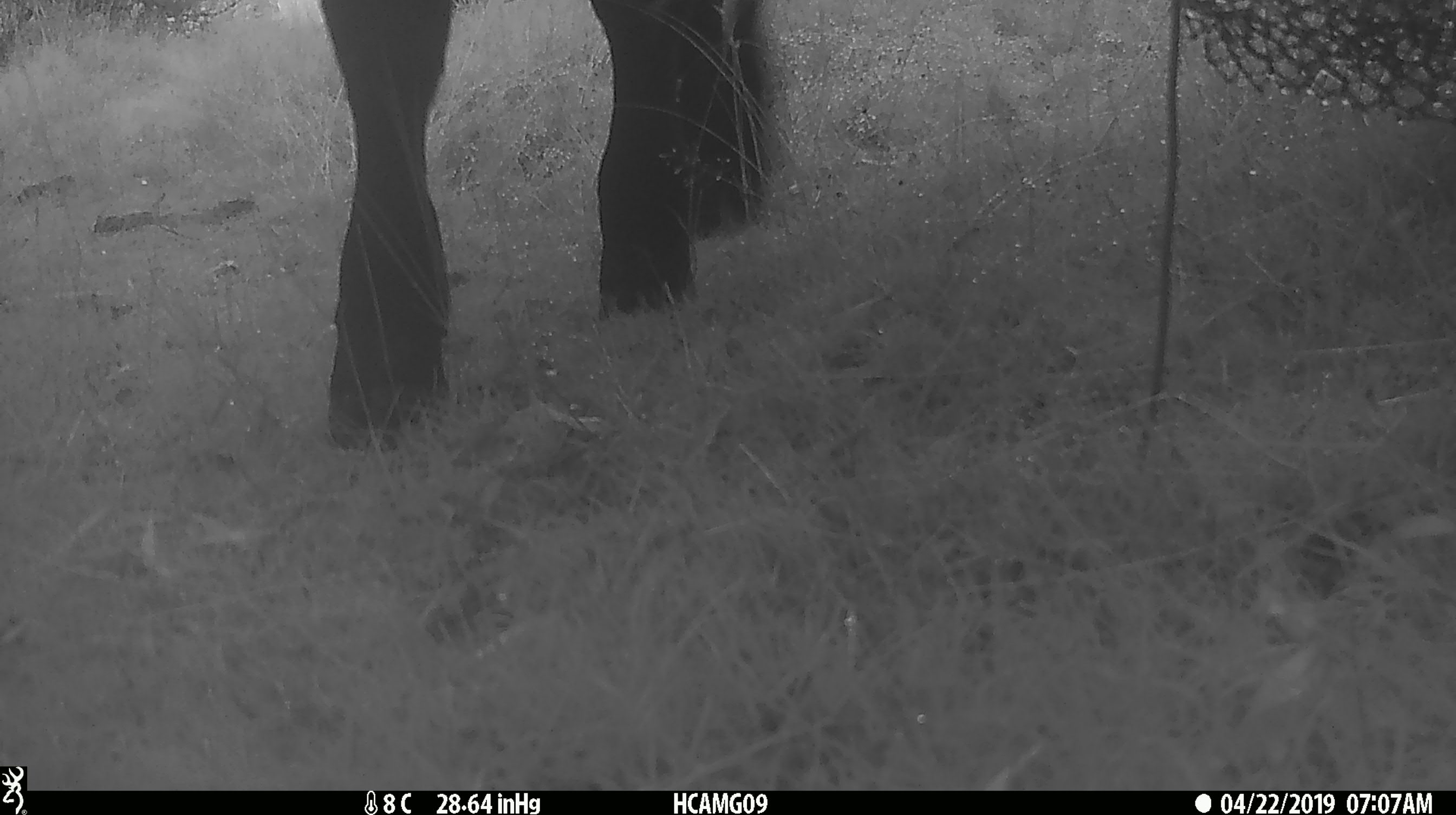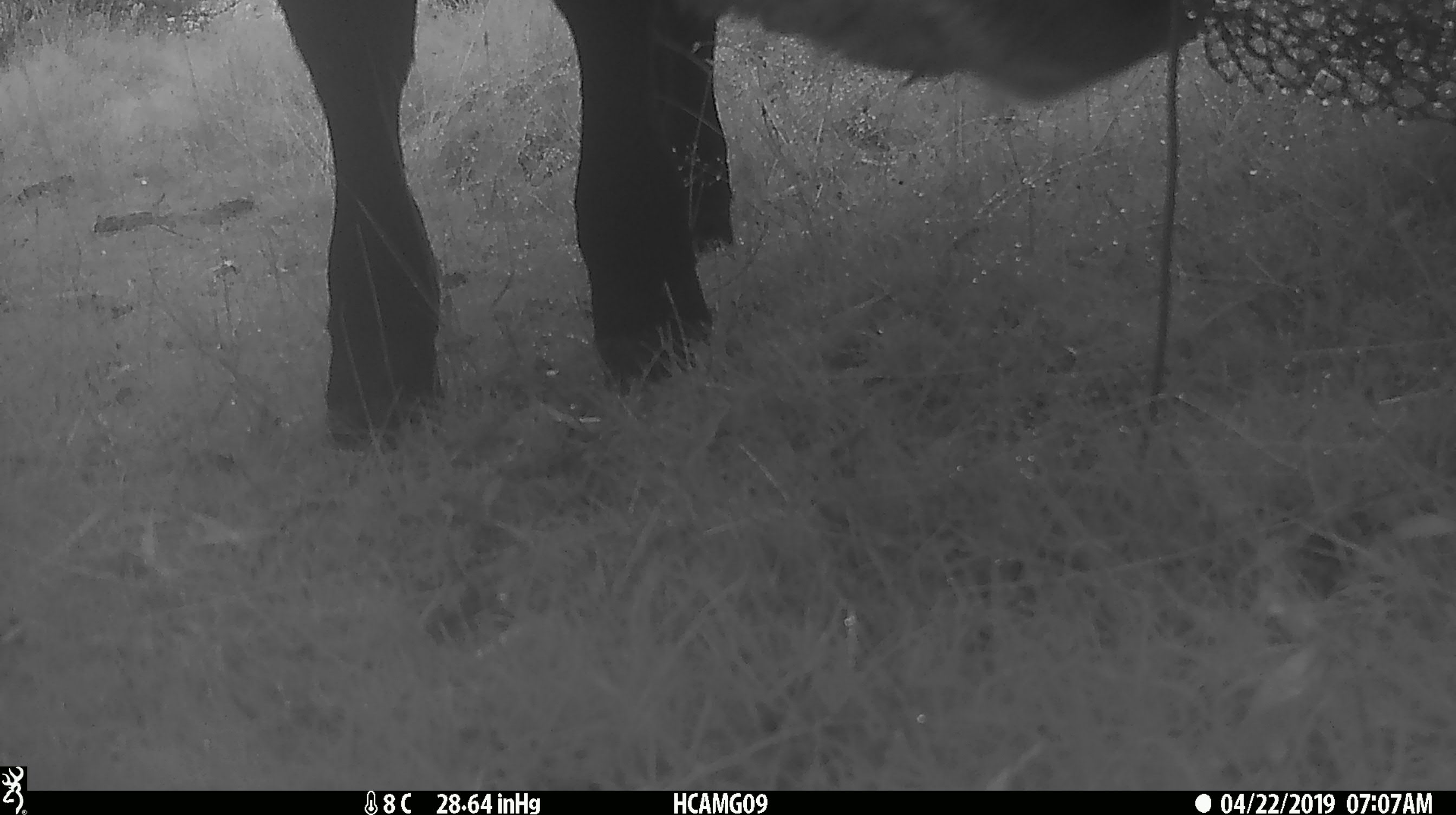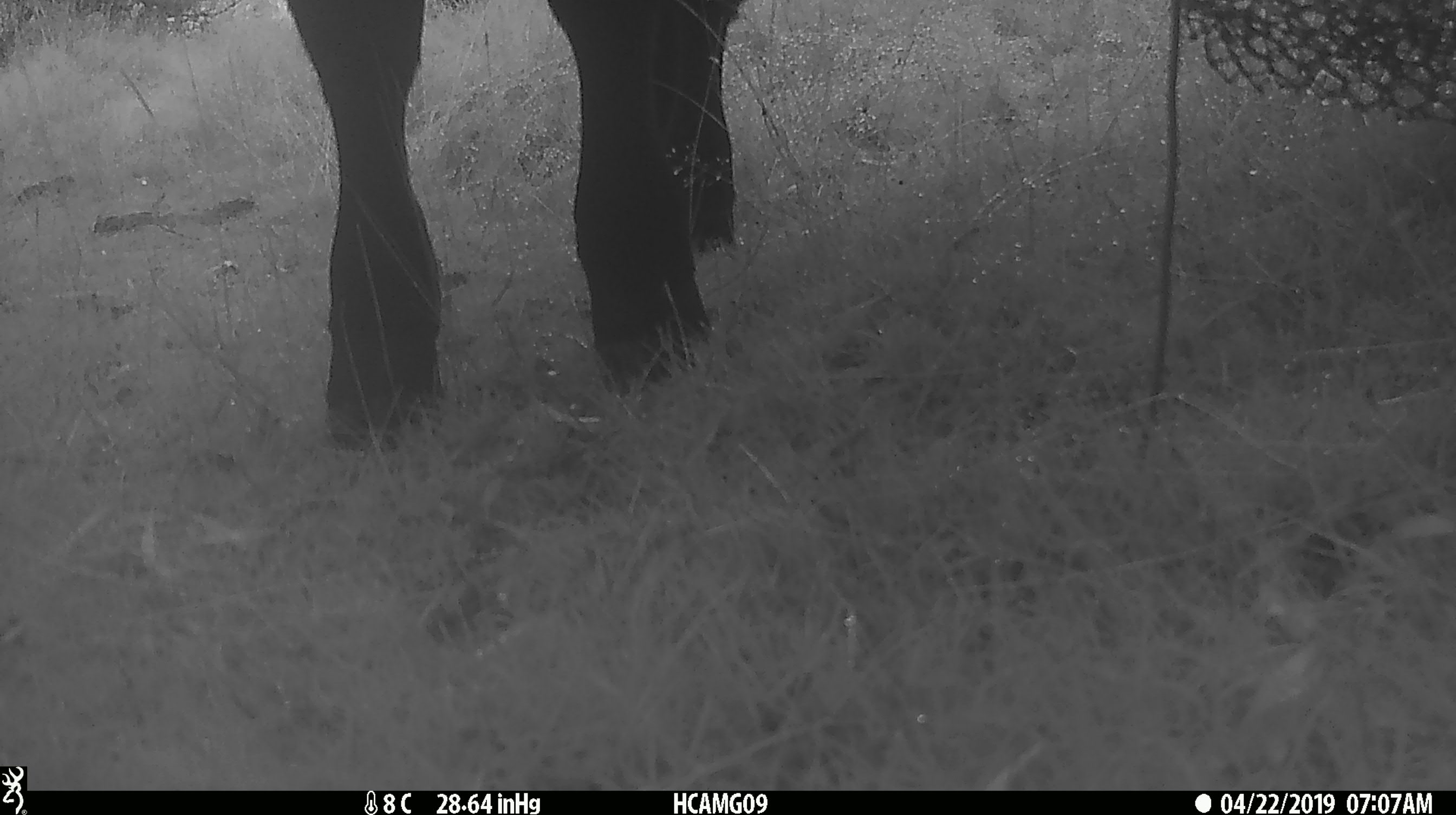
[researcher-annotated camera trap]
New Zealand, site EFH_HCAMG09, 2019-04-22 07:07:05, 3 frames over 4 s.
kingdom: Animalia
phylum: Chordata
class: Mammalia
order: Artiodactyla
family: Bovidae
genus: Bos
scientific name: Bos taurus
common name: domestic cow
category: cow